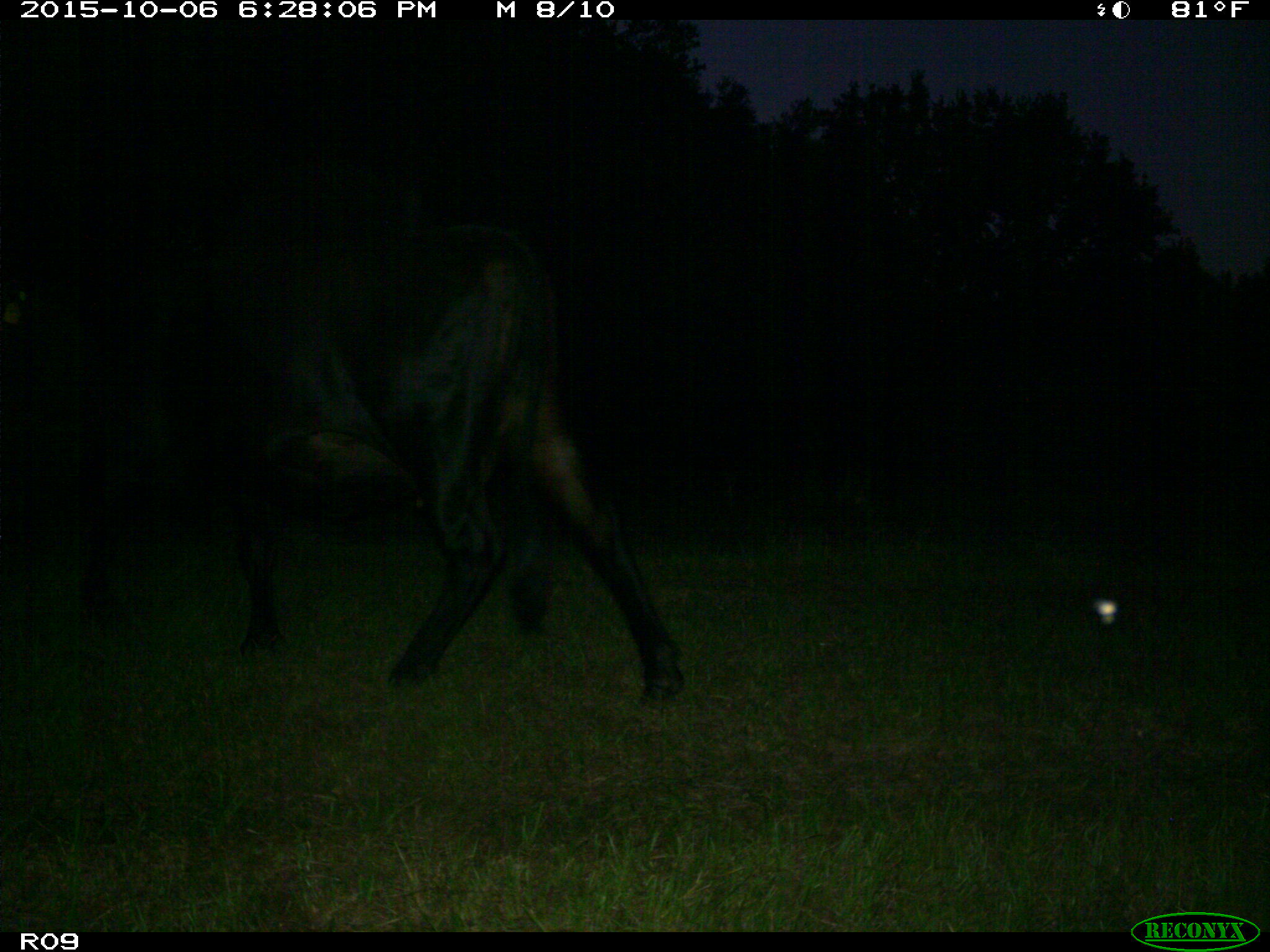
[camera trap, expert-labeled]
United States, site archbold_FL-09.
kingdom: Animalia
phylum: Chordata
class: Mammalia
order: Artiodactyla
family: Bovidae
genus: Bos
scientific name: Bos taurus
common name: domestic cow